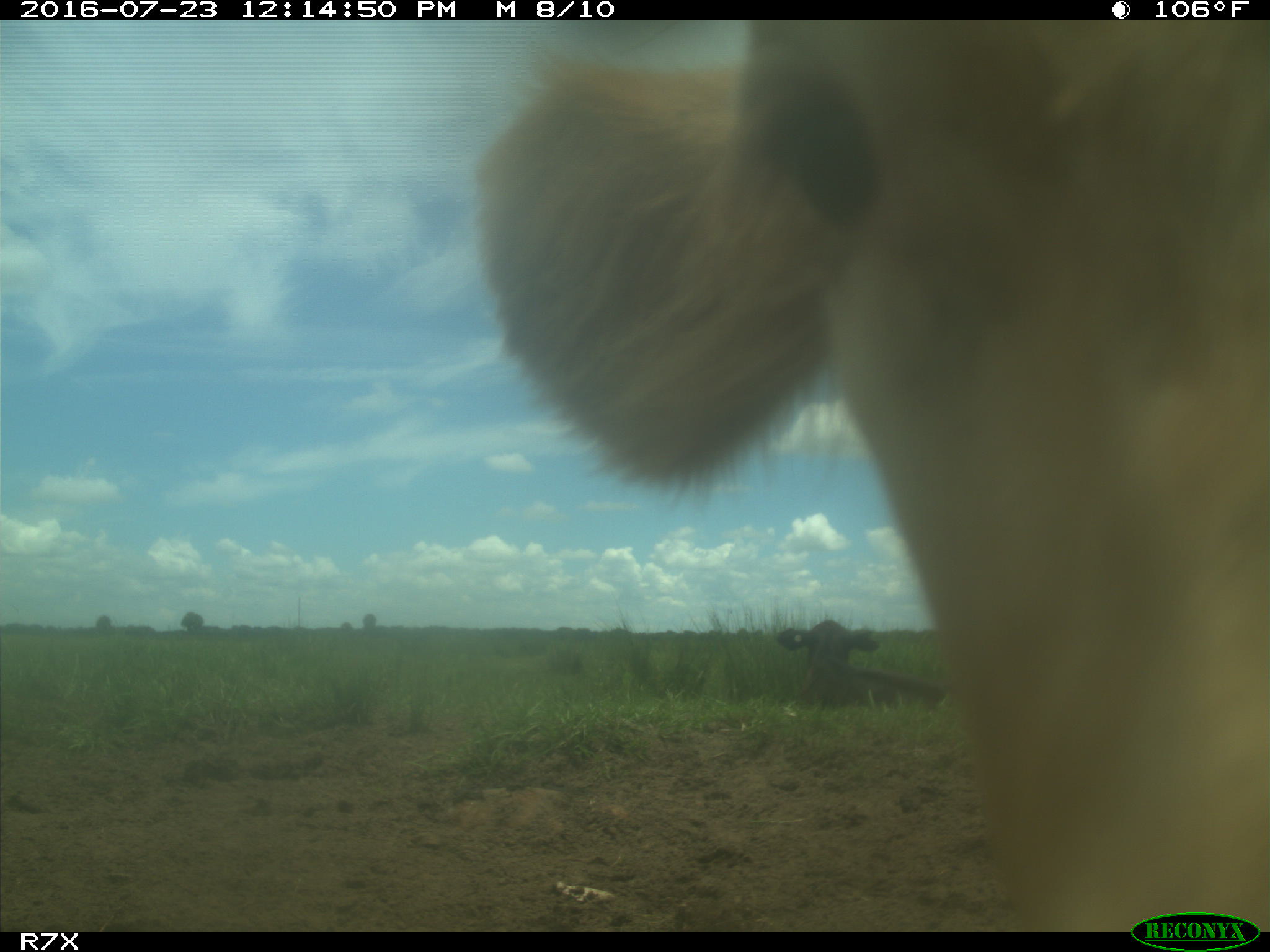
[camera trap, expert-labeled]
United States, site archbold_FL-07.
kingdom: Animalia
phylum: Chordata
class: Mammalia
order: Artiodactyla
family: Bovidae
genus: Bos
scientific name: Bos taurus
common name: domestic cow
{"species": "Bos taurus (domestic cow)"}